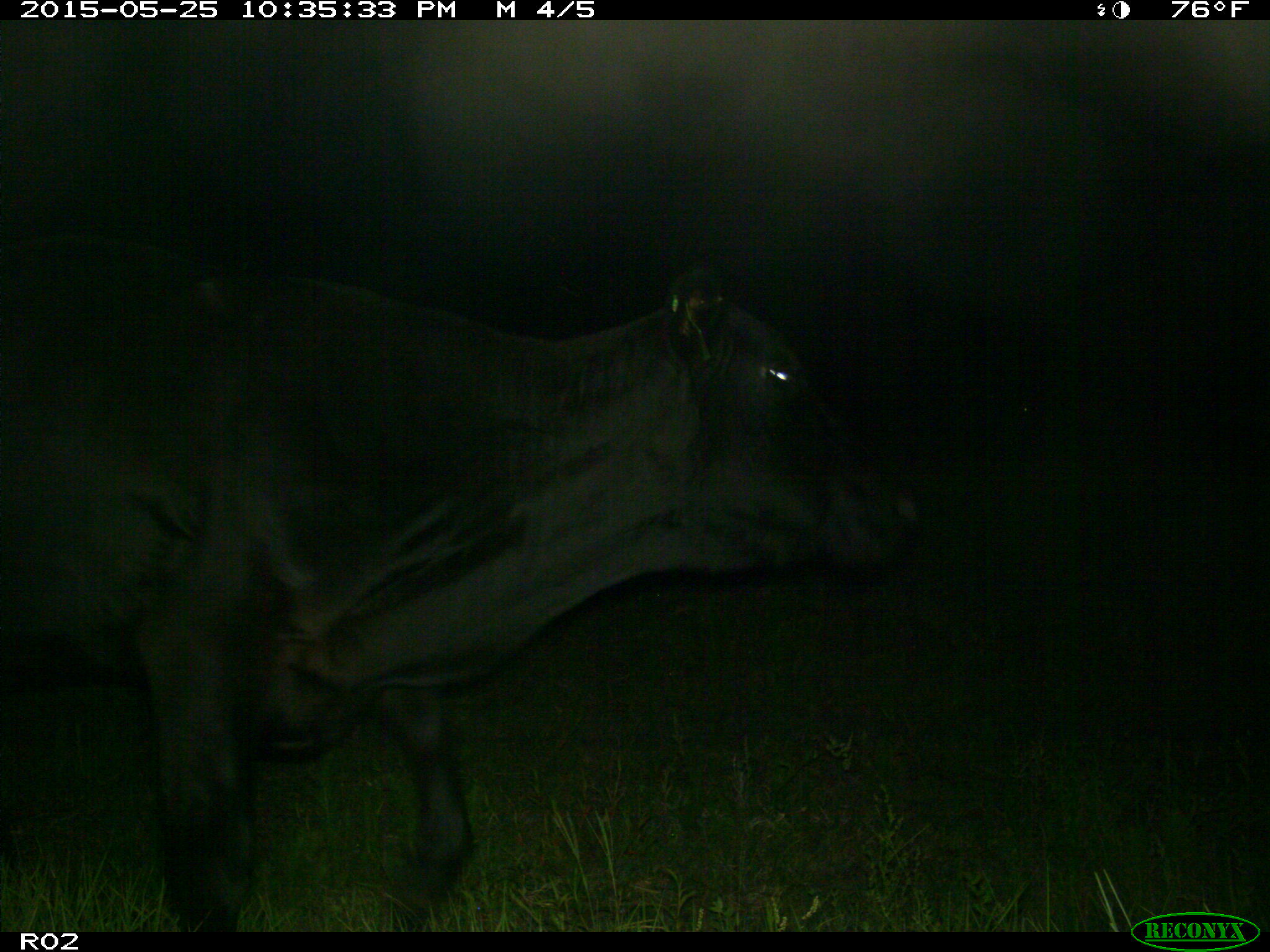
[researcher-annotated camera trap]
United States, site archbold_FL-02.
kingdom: Animalia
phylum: Chordata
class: Mammalia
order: Artiodactyla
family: Bovidae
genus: Bos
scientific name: Bos taurus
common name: domestic cow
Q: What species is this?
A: Bos taurus (domestic cow).